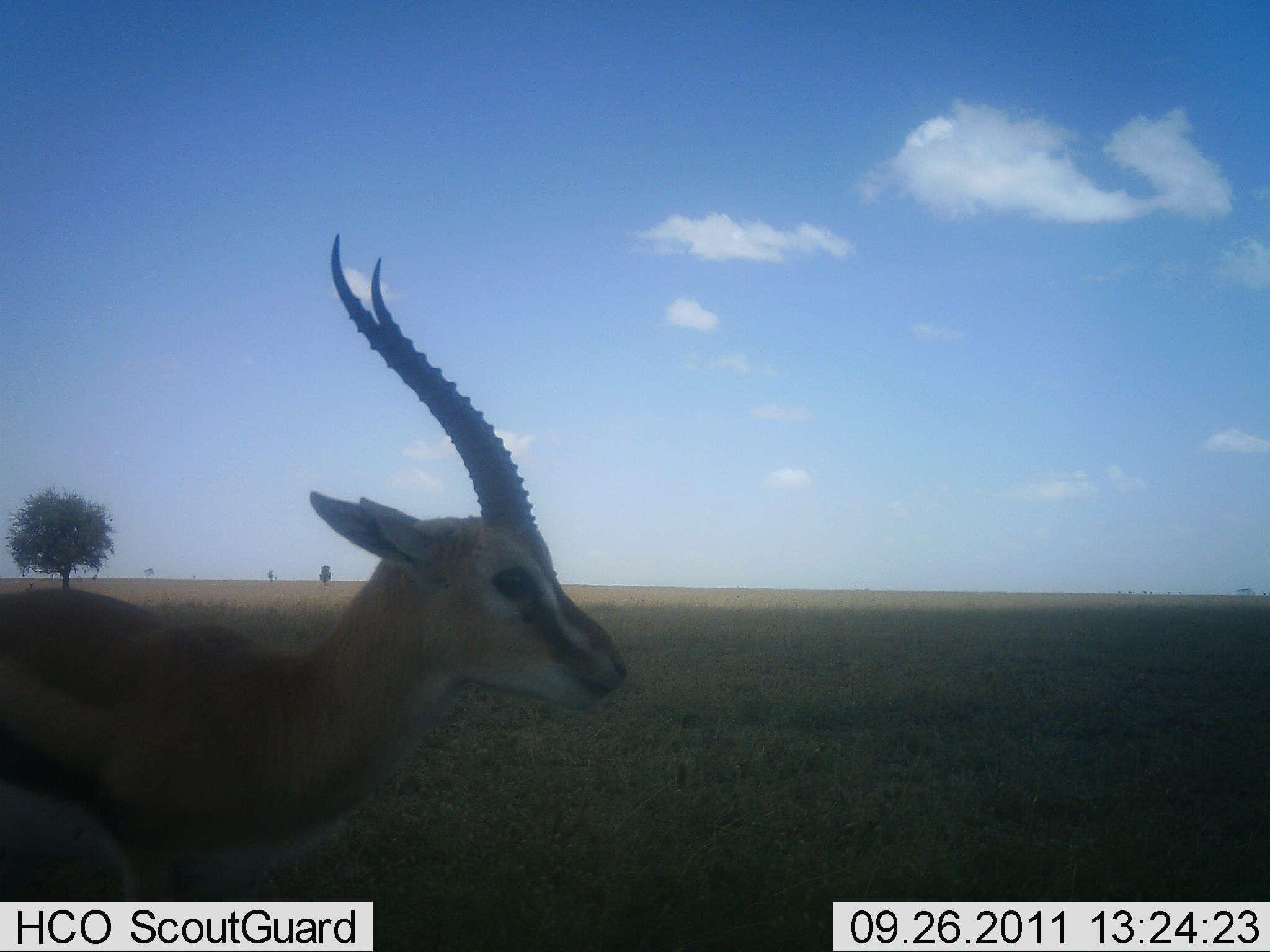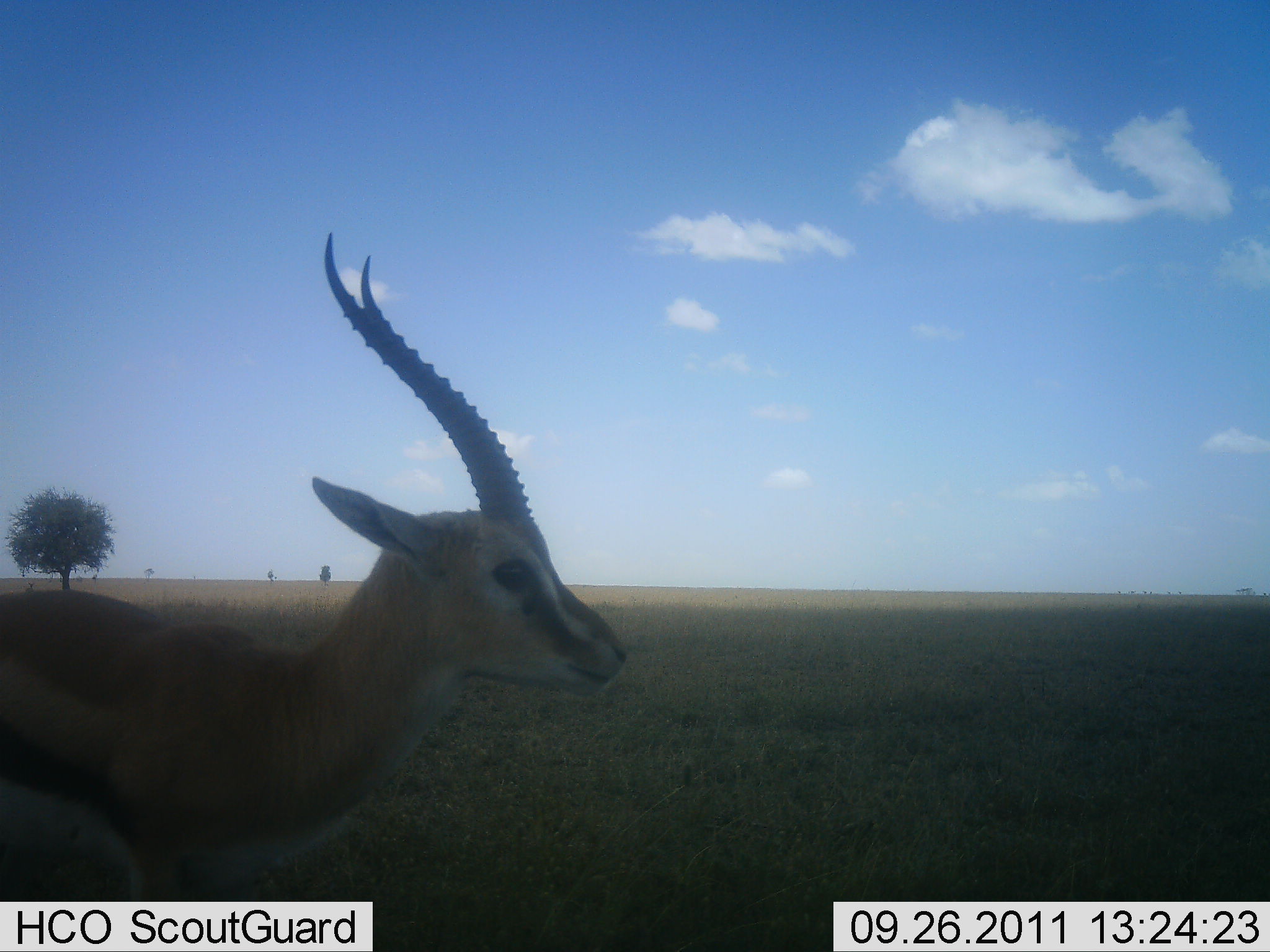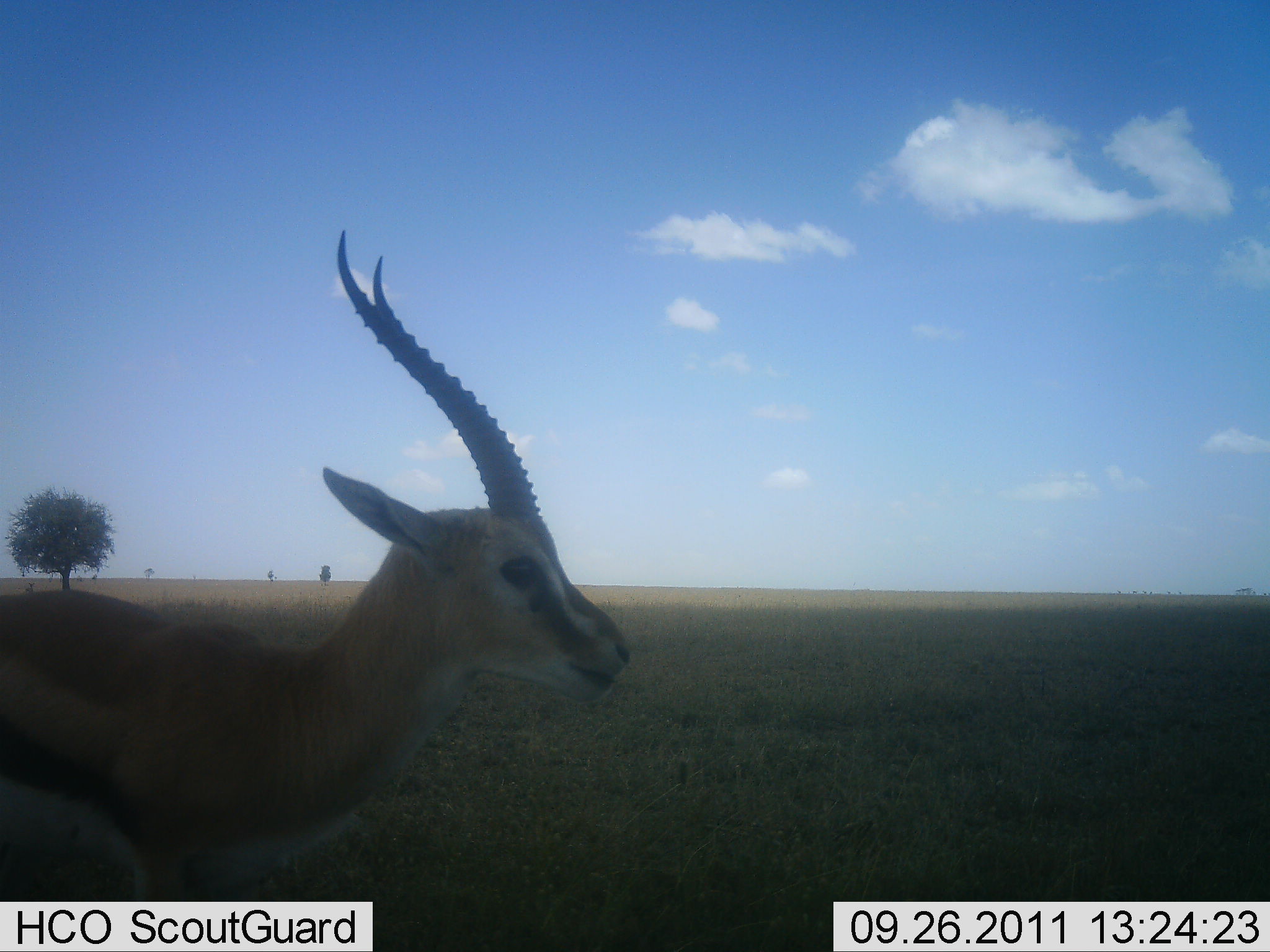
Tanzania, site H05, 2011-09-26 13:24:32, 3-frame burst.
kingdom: Animalia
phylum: Chordata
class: Mammalia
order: Artiodactyla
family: Bovidae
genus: Eudorcas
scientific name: Eudorcas thomsonii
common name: thomson's gazelle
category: gazellethomsons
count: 1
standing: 75%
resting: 0%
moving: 19%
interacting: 0%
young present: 0%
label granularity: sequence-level